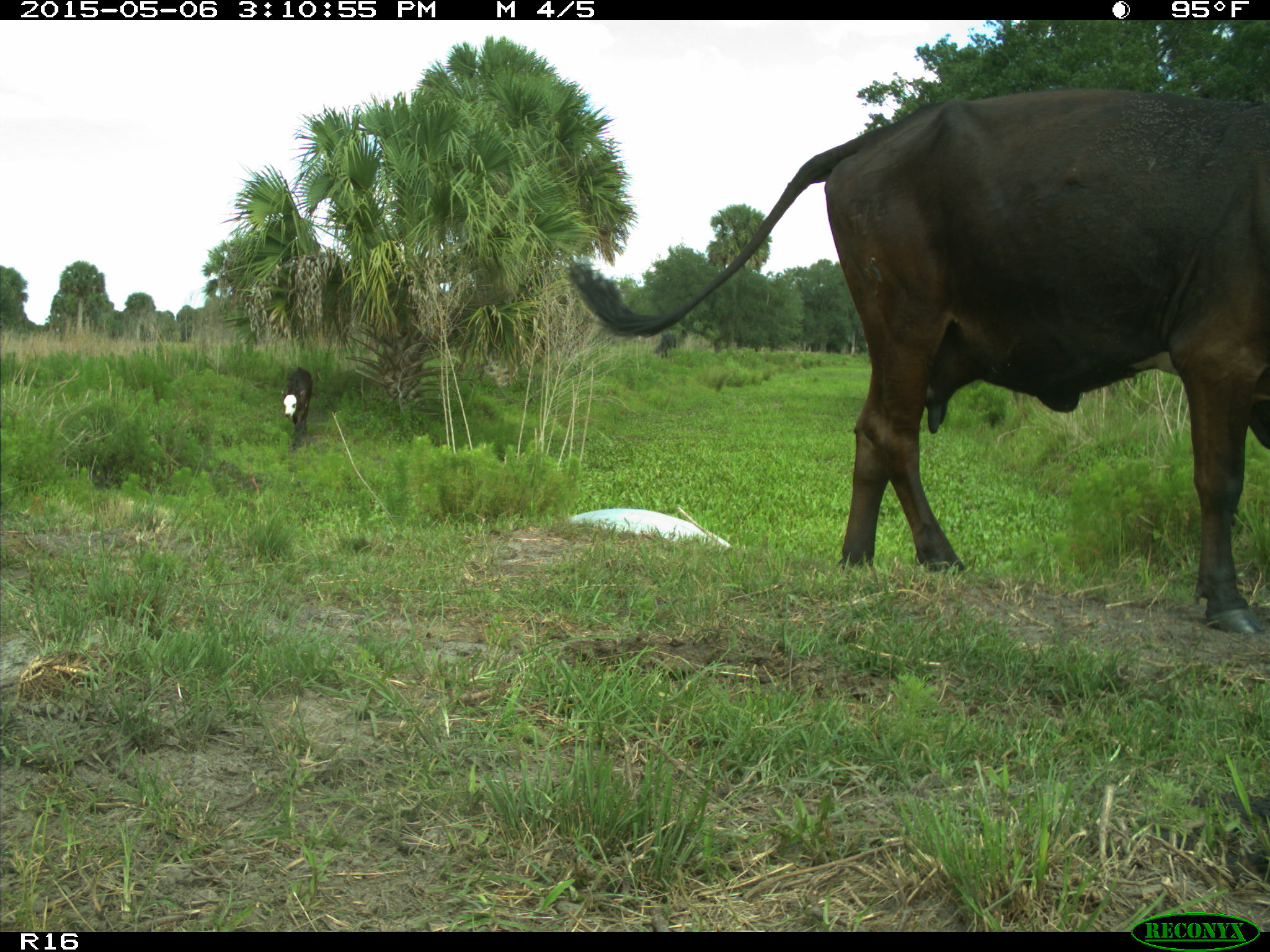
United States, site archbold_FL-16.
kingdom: Animalia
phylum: Chordata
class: Mammalia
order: Artiodactyla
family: Bovidae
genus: Bos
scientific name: Bos taurus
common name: domestic cow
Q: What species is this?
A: Bos taurus (domestic cow).